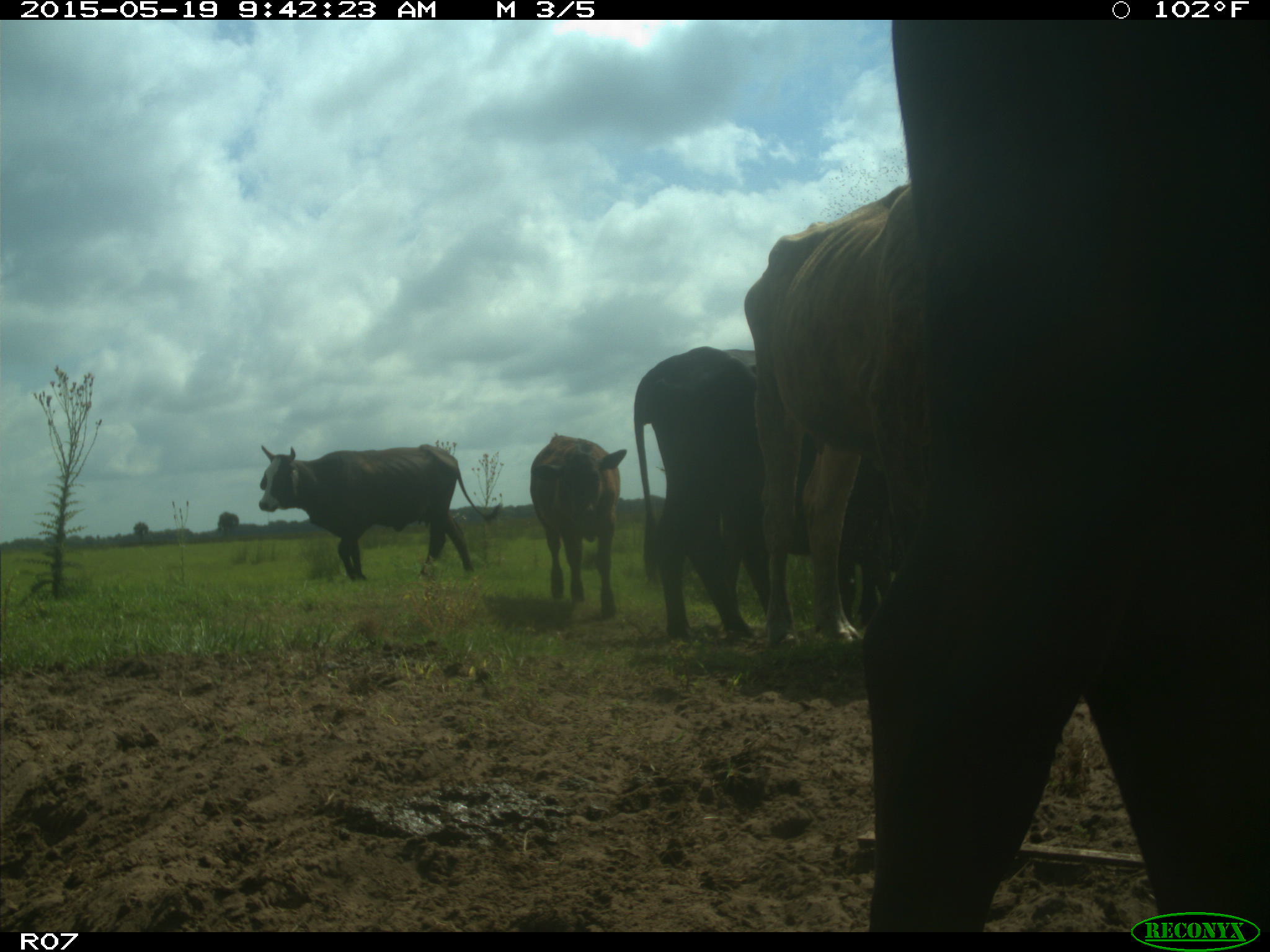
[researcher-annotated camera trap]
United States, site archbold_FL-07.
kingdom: Animalia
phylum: Chordata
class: Mammalia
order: Artiodactyla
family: Bovidae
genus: Bos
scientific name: Bos taurus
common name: domestic cow